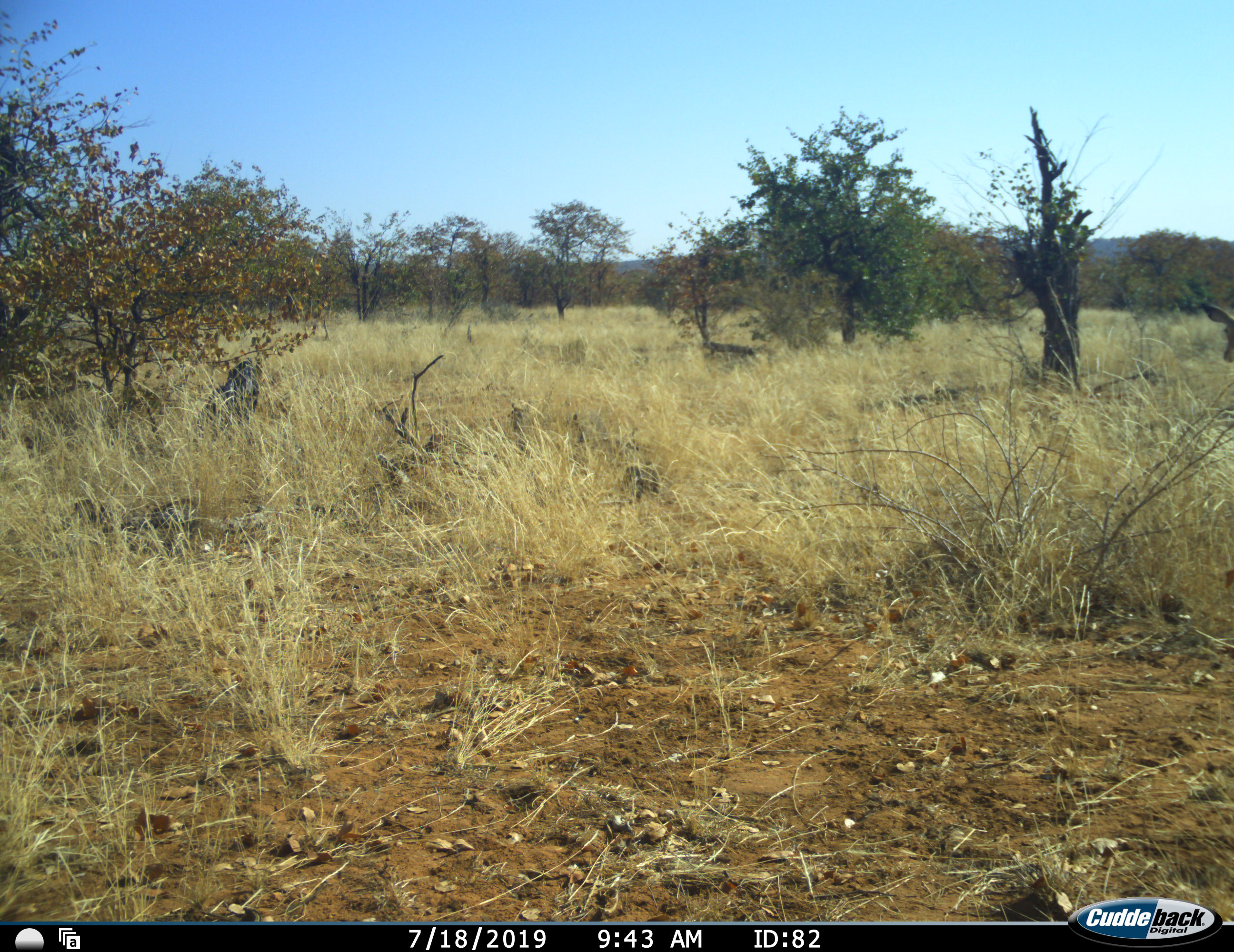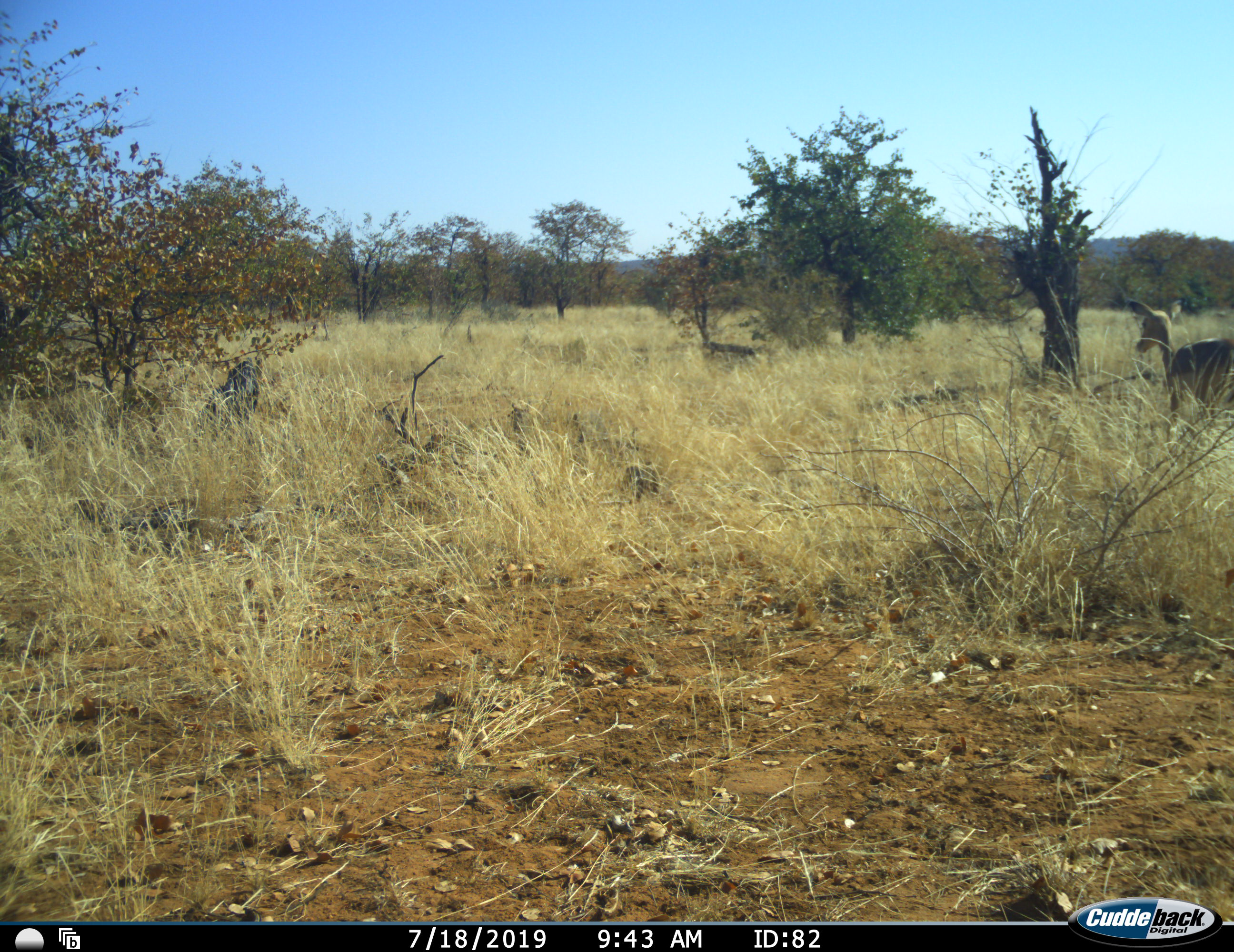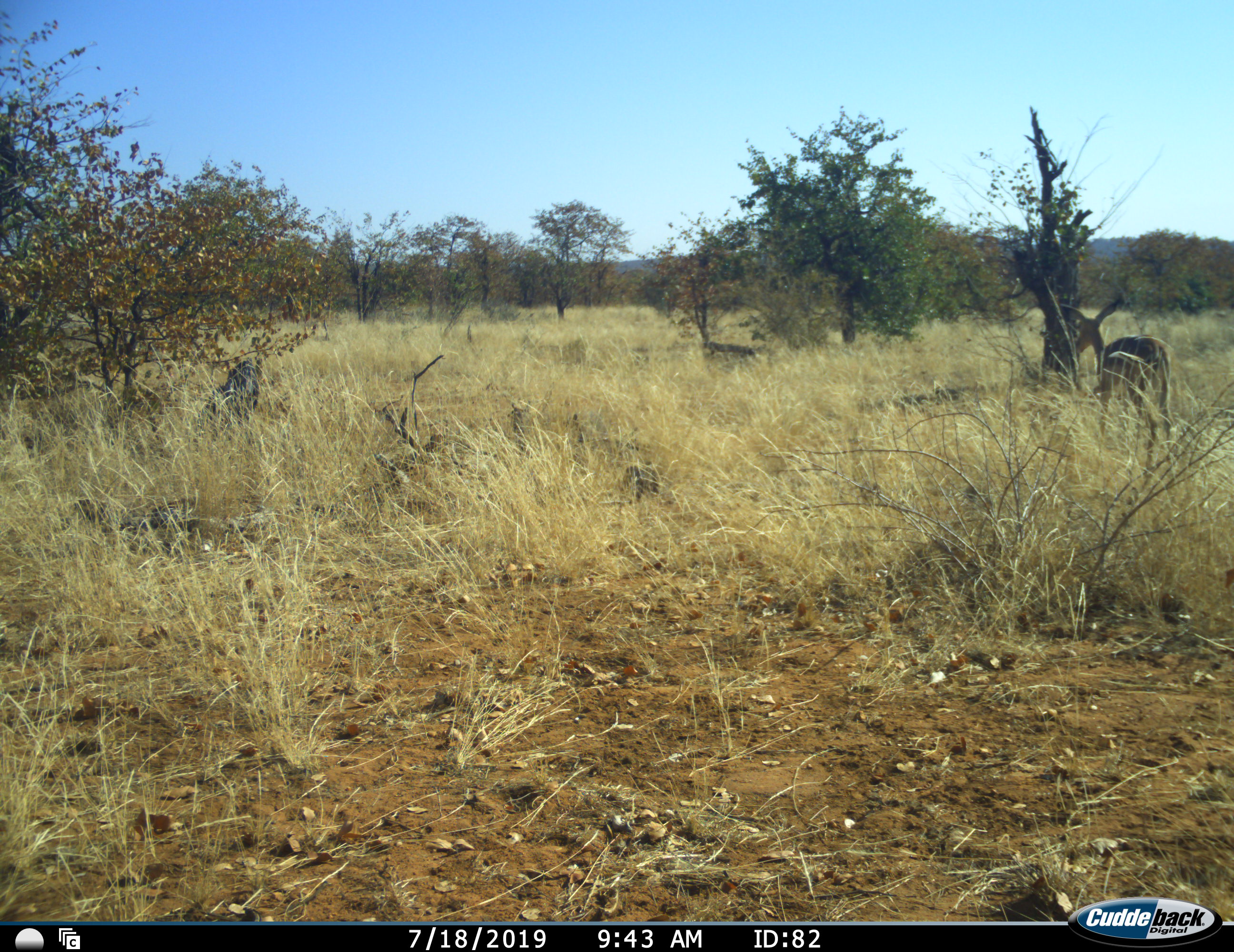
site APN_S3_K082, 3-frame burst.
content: unidentified animal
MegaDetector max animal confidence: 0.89